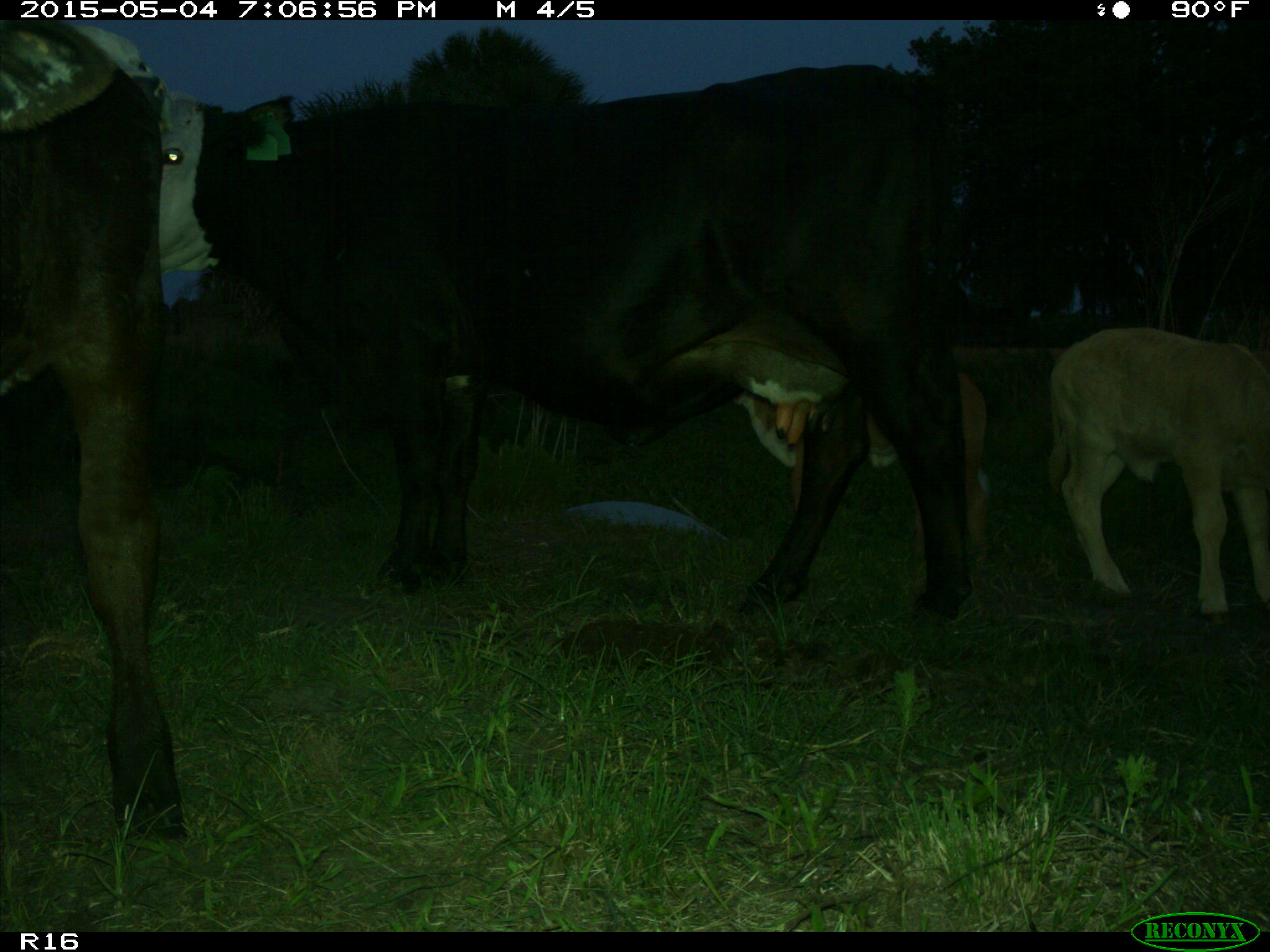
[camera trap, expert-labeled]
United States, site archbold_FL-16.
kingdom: Animalia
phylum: Chordata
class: Mammalia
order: Artiodactyla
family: Bovidae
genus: Bos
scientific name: Bos taurus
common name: domestic cow